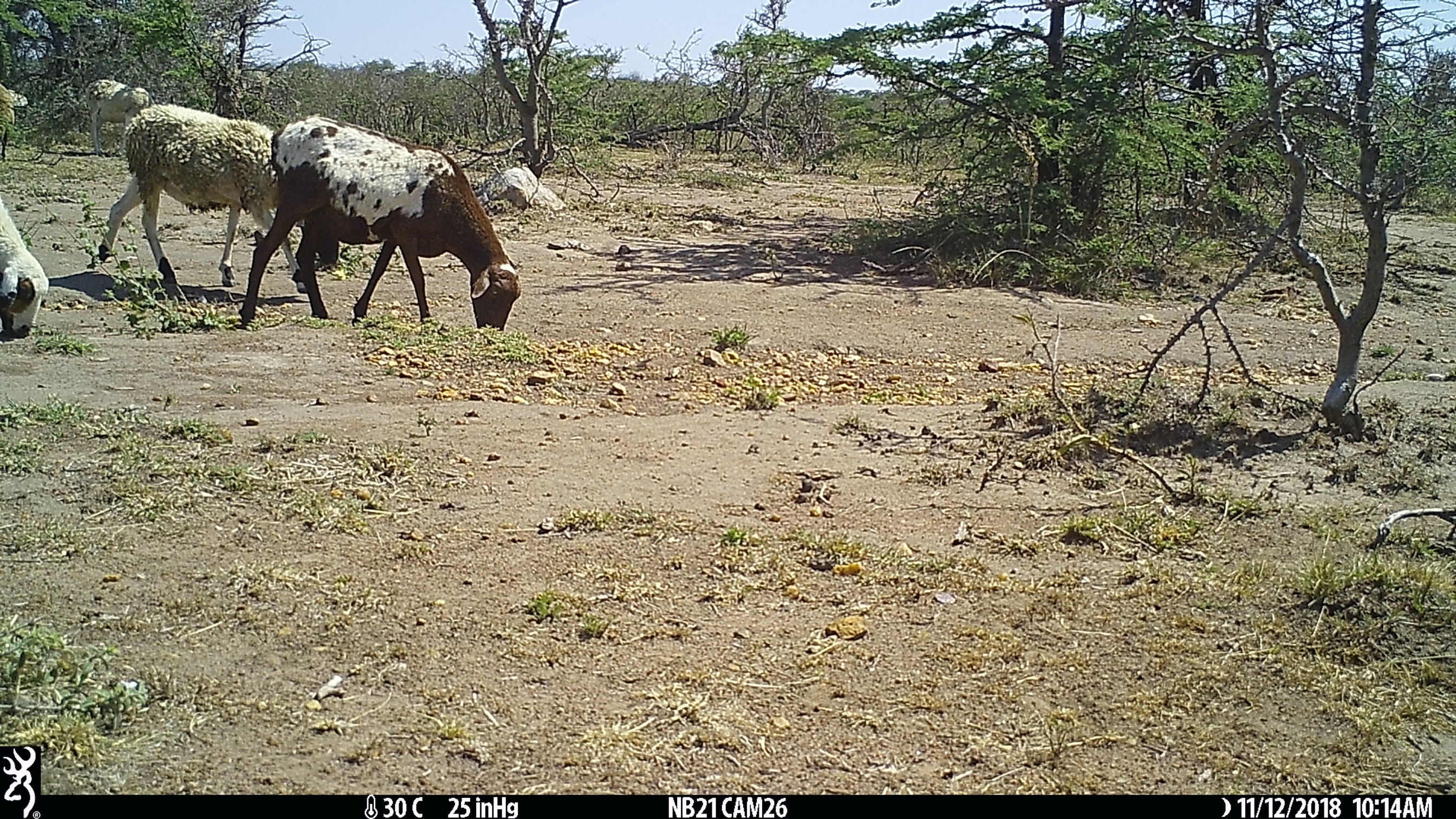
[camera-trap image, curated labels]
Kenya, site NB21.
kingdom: Animalia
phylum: Chordata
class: Mammalia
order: Artiodactyla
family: Bovidae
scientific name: Bovidae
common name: sheep or goat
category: shoat